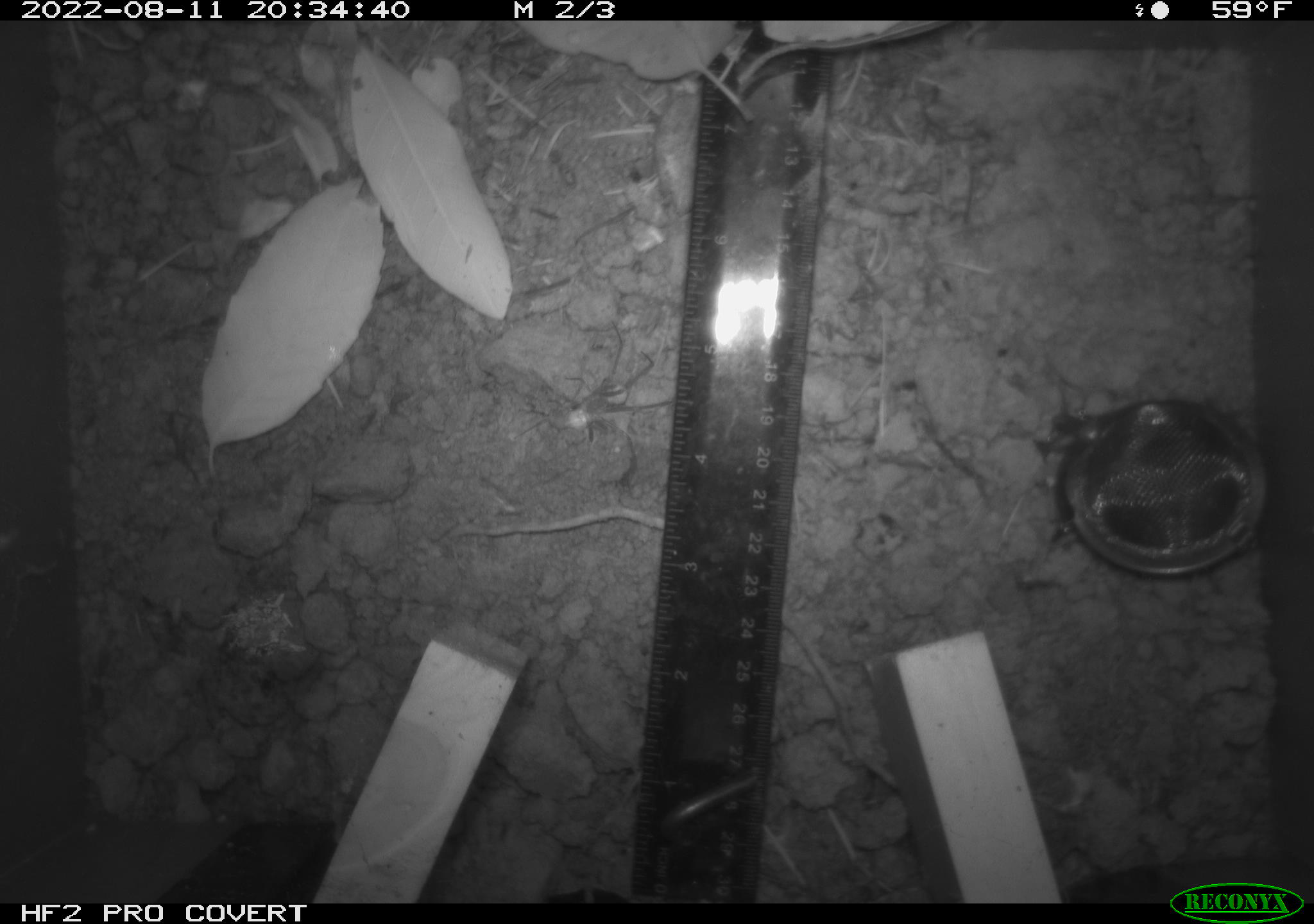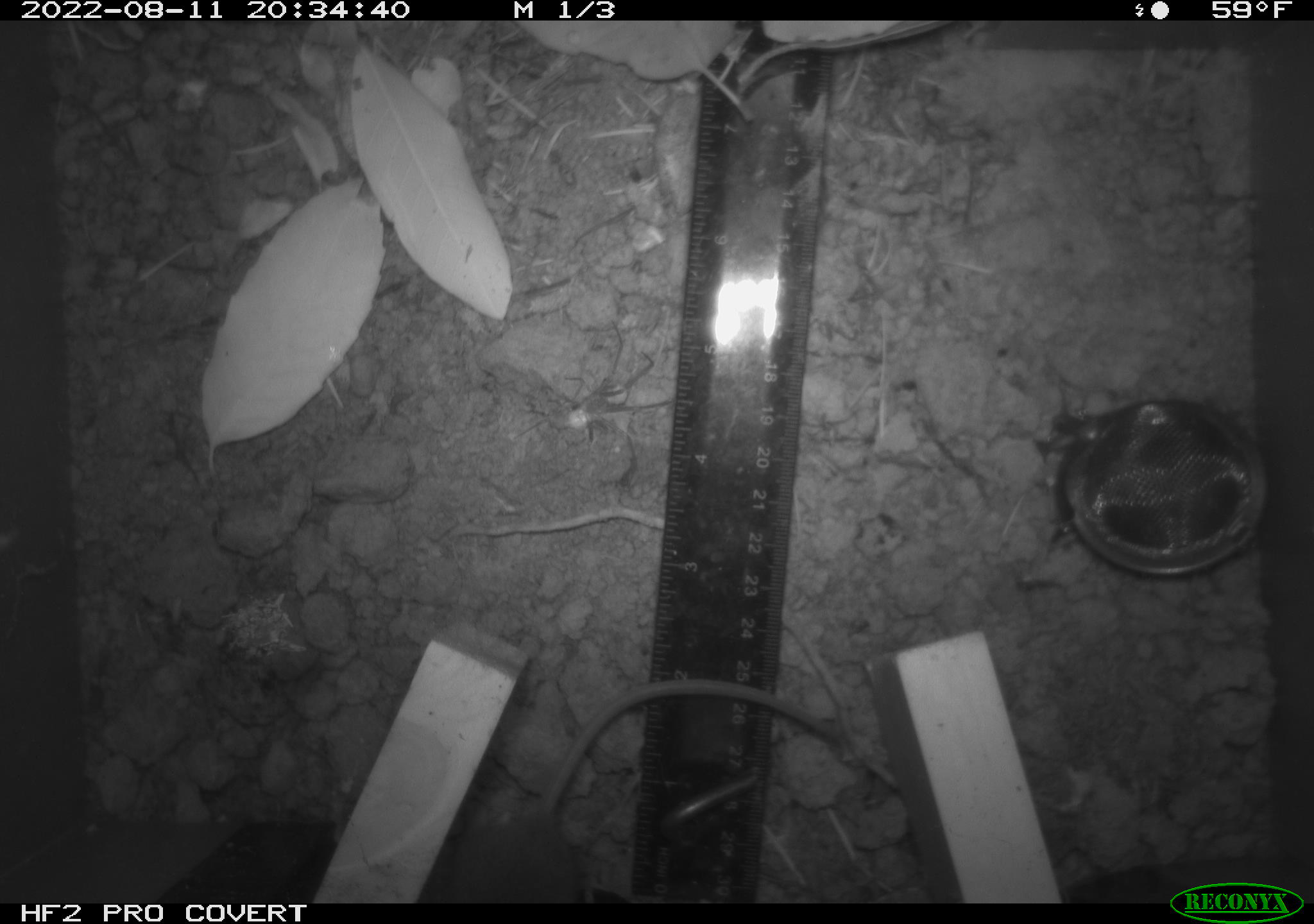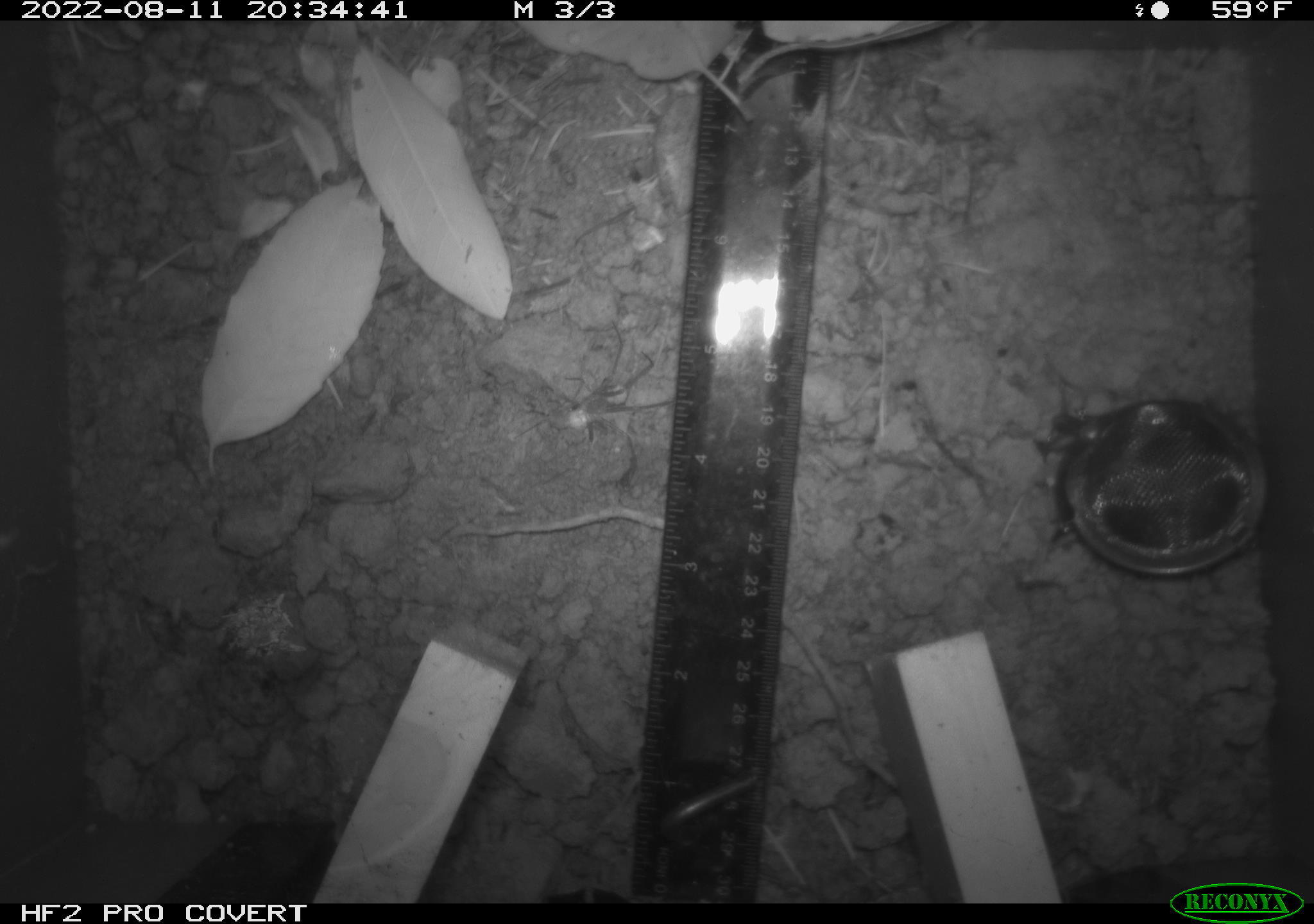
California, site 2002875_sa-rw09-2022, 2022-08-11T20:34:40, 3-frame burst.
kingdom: Animalia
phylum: Chordata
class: Mammalia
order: Rodentia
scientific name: Rodentia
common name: rodent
Rodent (Rodentia).